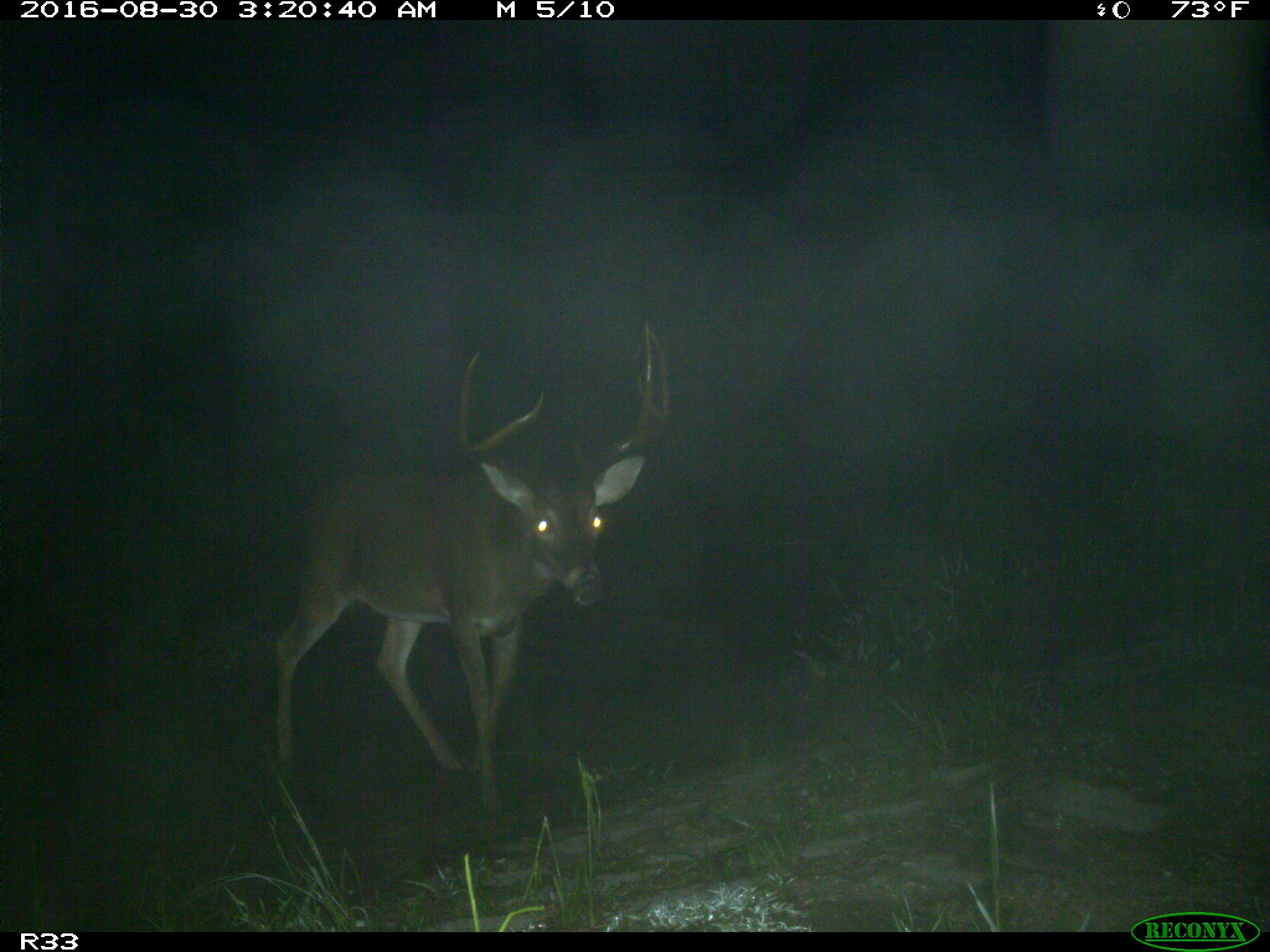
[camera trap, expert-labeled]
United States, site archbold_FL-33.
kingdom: Animalia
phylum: Chordata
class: Mammalia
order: Artiodactyla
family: Cervidae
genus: Odocoileus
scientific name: Odocoileus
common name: deer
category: unidentified deer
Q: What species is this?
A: Unidentified deer (deer) (Odocoileus).